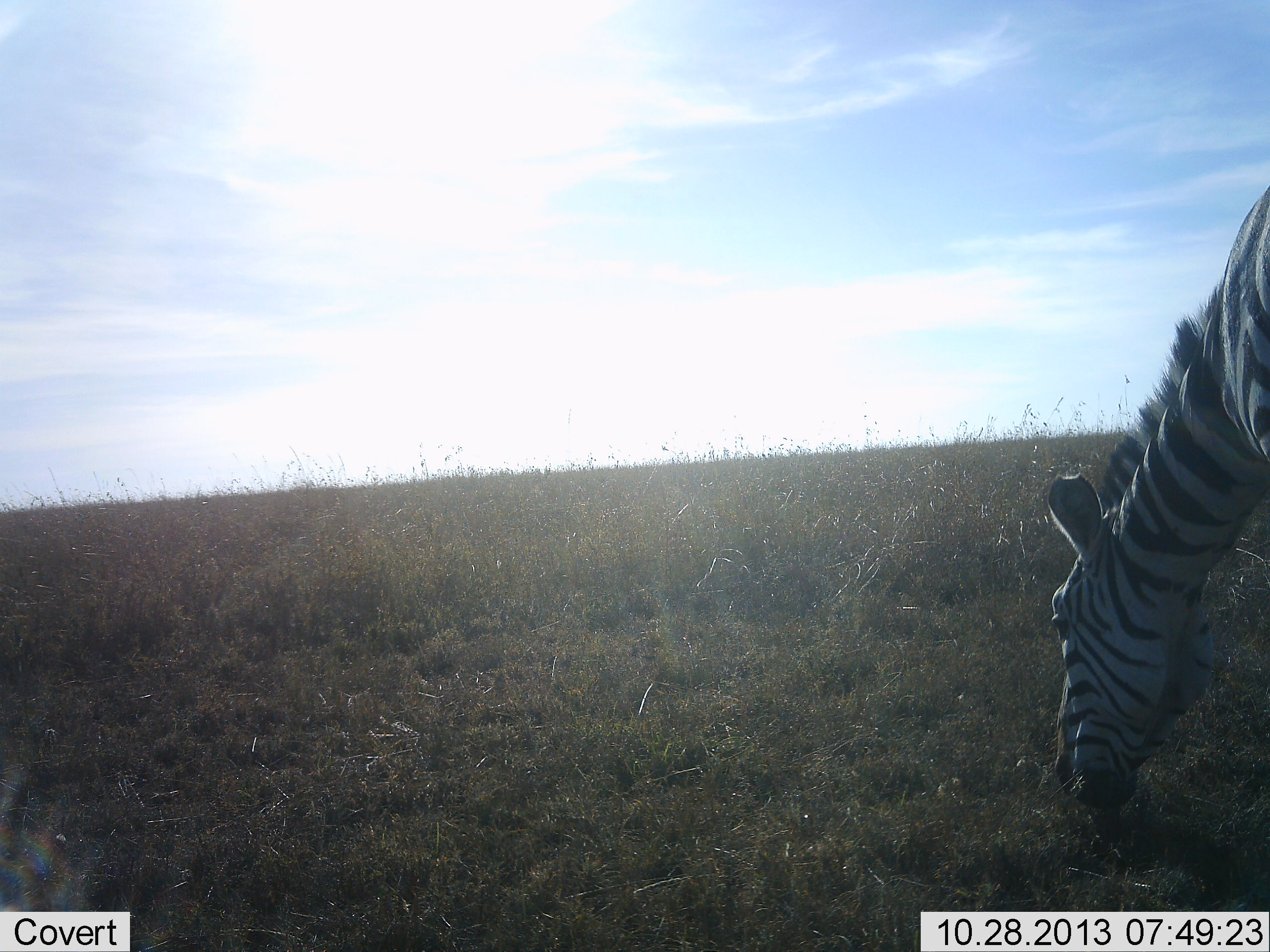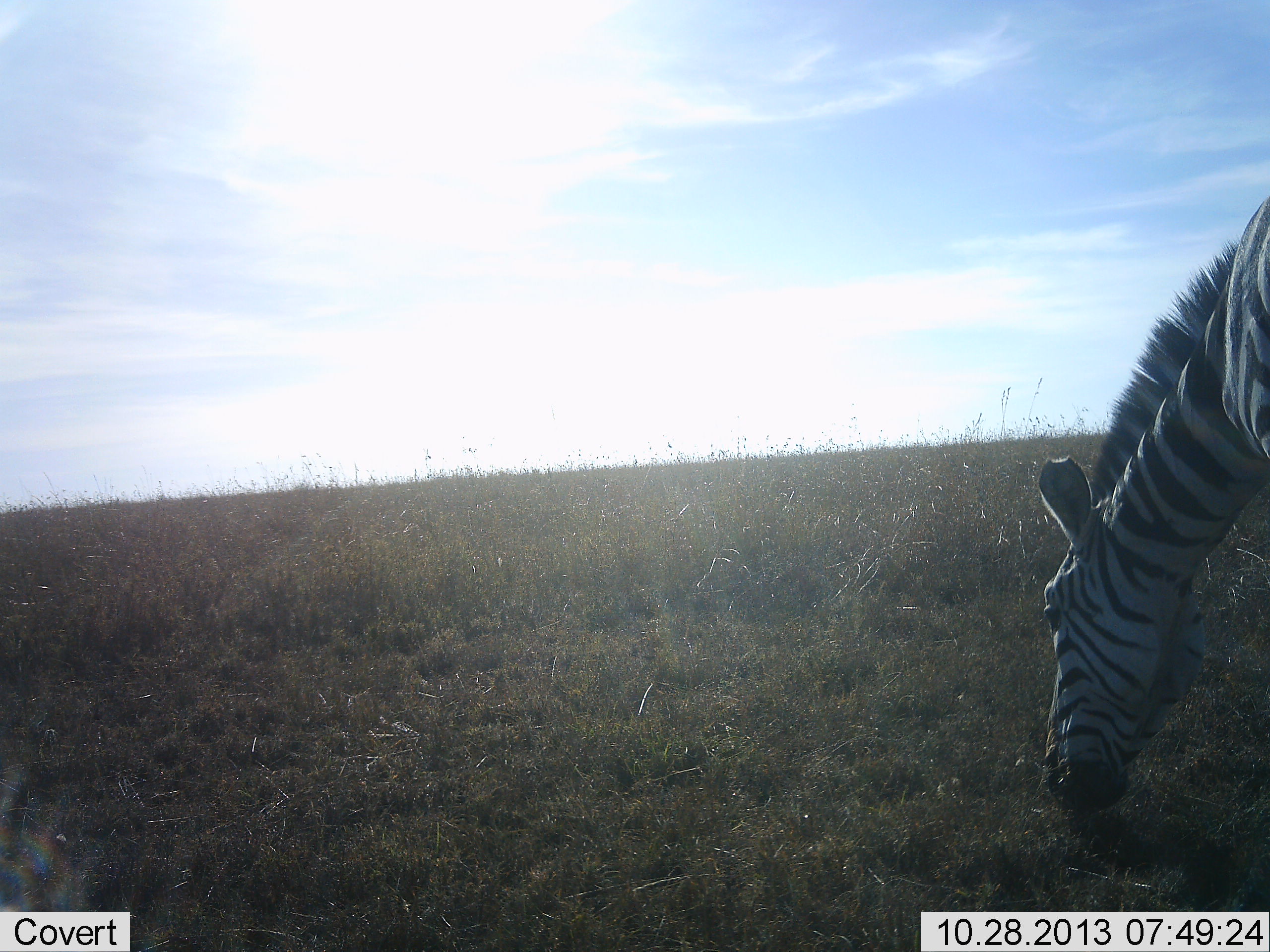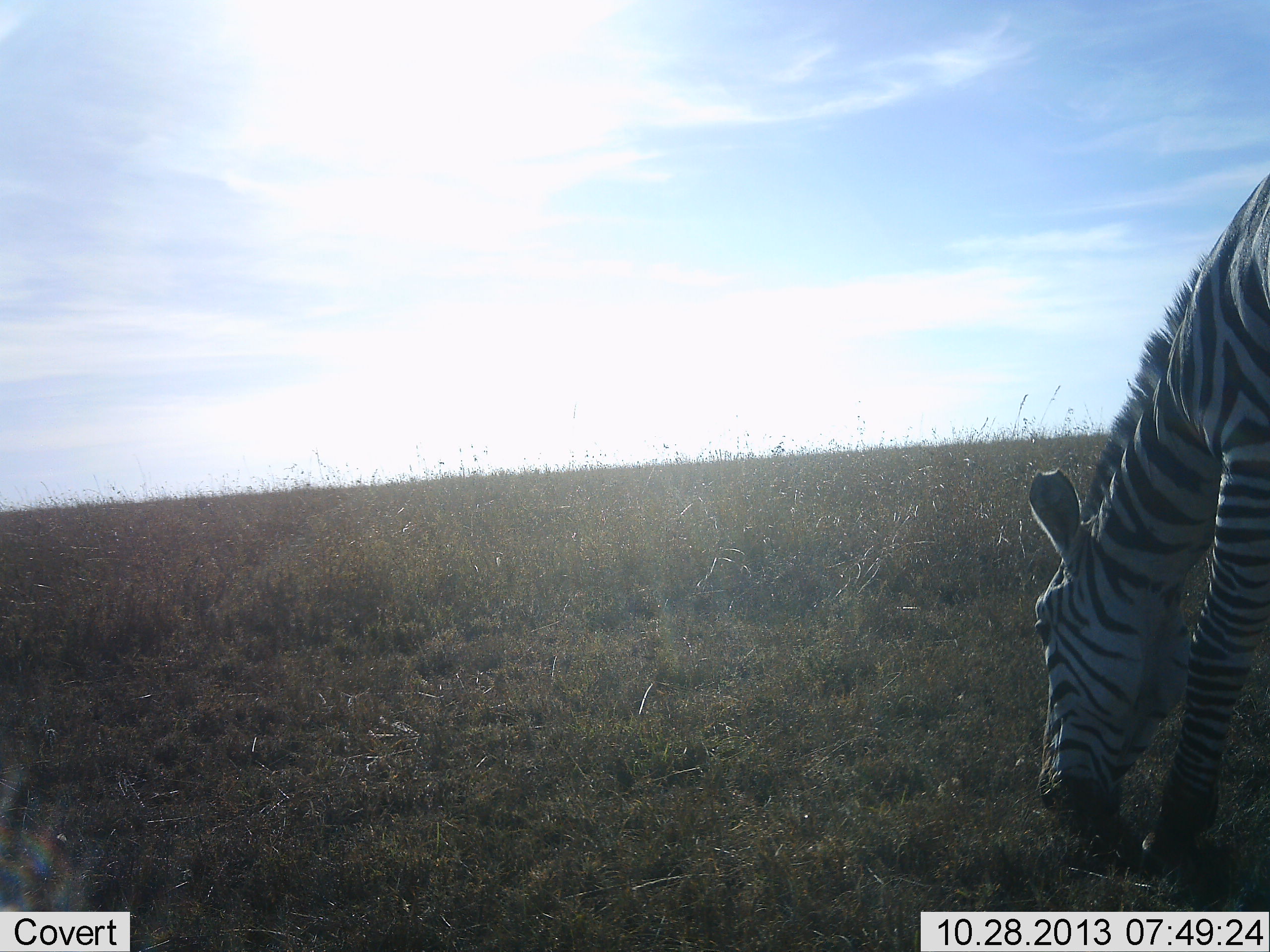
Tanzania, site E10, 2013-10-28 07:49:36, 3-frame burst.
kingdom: Animalia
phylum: Chordata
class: Mammalia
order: Perissodactyla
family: Equidae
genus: Equus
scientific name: Equus quagga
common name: plains zebra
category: zebra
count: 1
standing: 14%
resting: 0%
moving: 0%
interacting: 0%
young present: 0%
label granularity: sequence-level